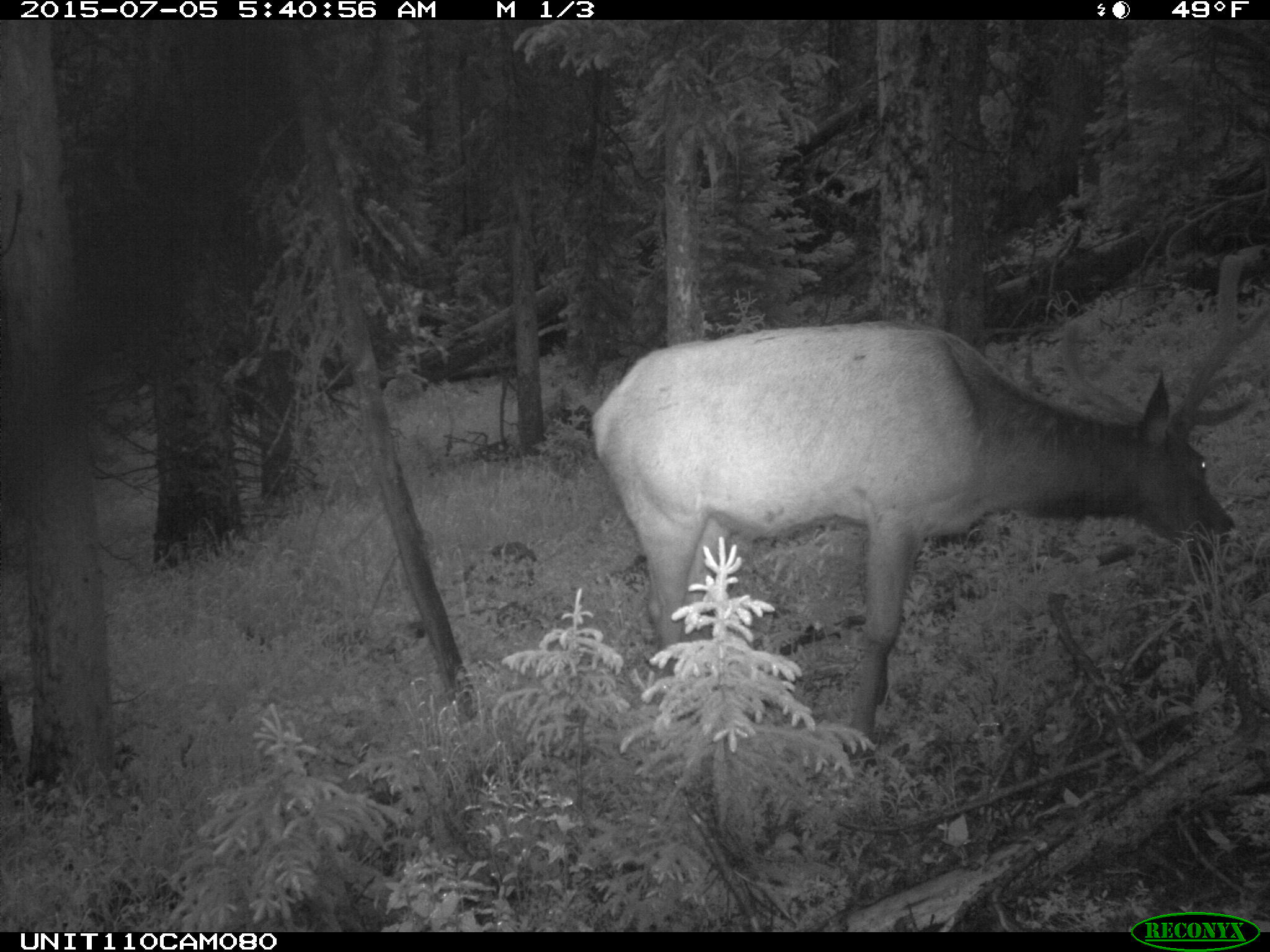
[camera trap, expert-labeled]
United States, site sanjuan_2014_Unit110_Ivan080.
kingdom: Animalia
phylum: Chordata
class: Mammalia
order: Artiodactyla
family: Cervidae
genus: Cervus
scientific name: Cervus elaphus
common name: red deer